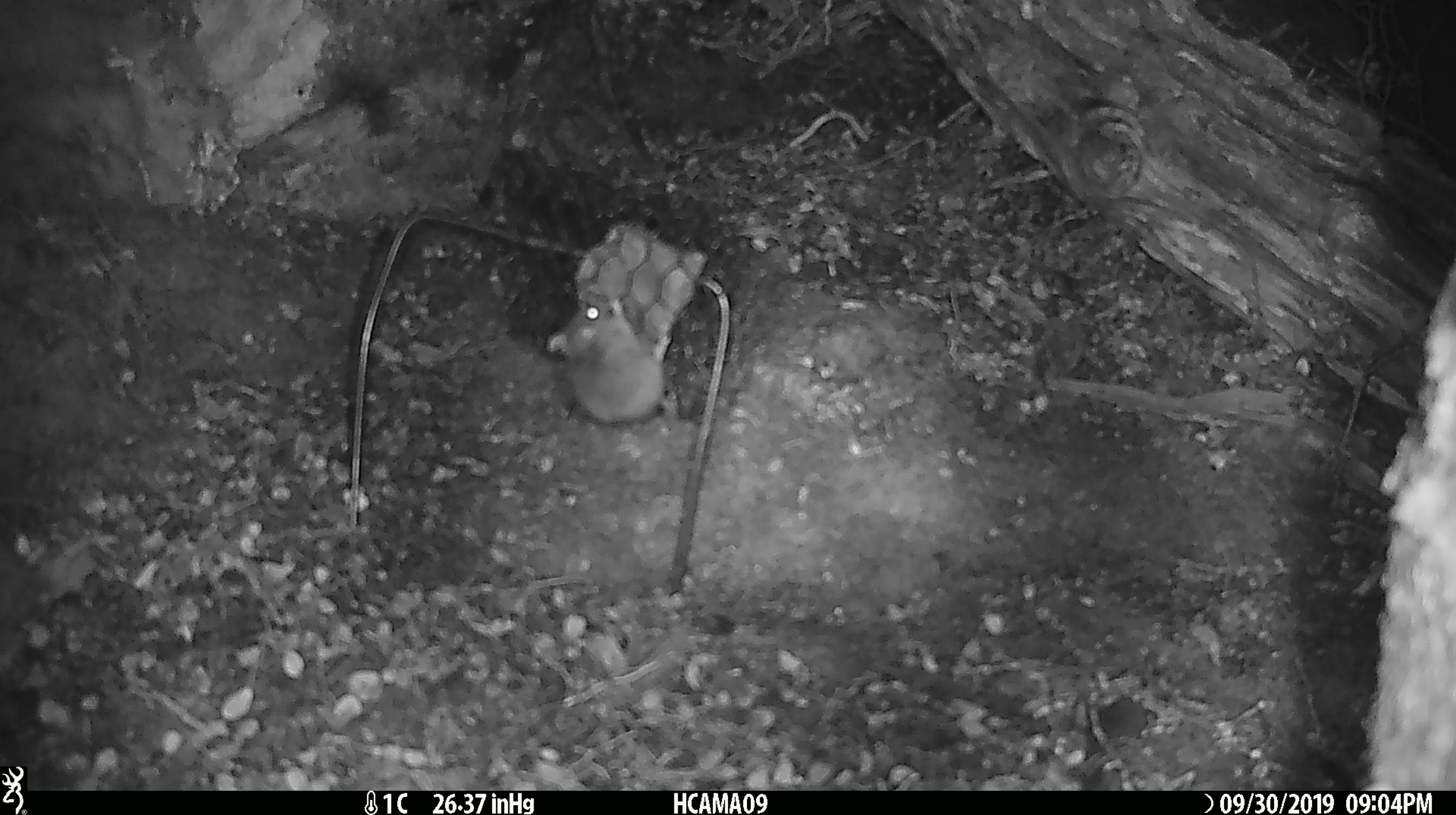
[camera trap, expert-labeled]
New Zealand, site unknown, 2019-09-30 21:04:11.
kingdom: Animalia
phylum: Chordata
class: Mammalia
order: Rodentia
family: Muridae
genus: Mus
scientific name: Mus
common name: mouse